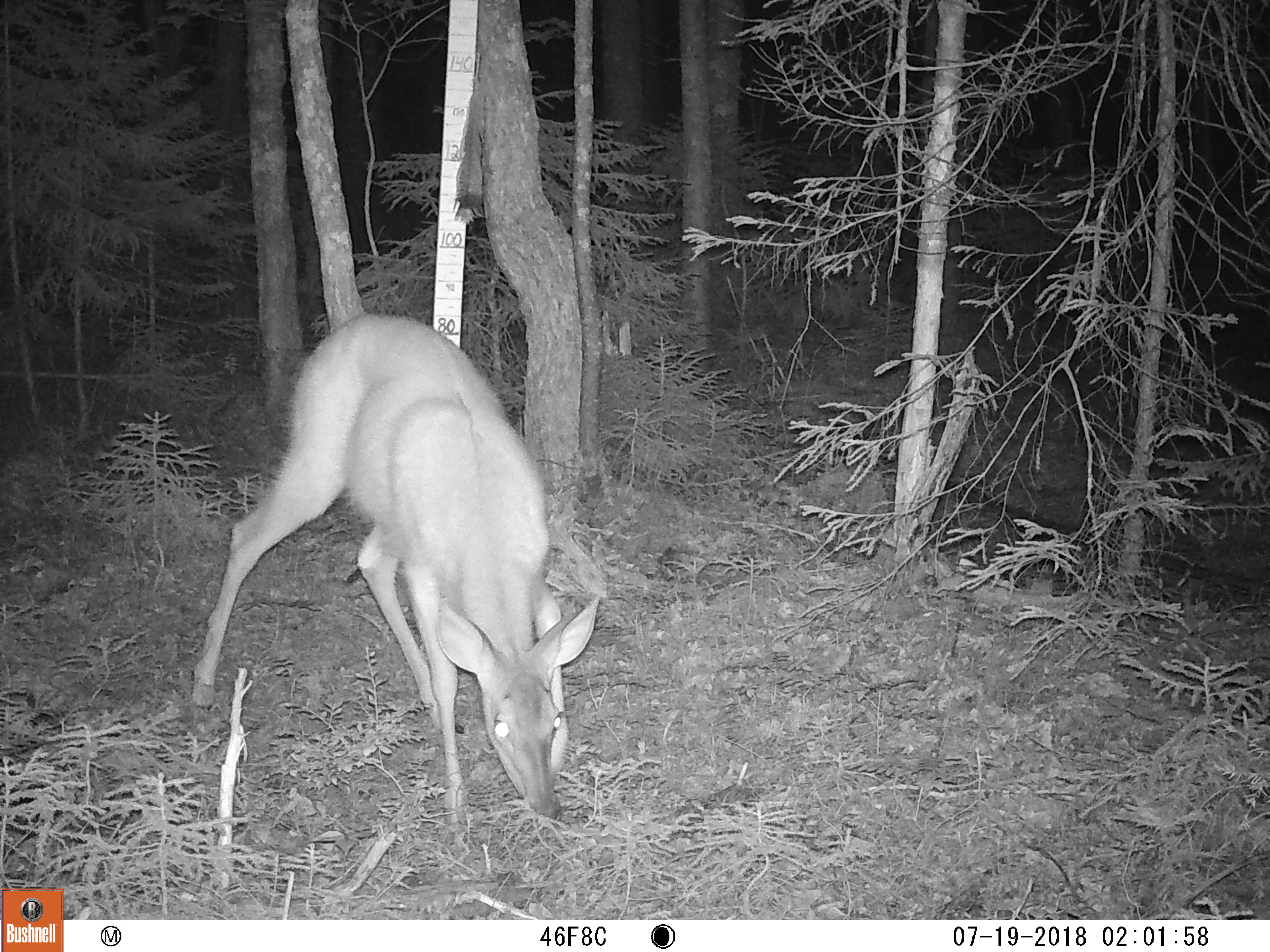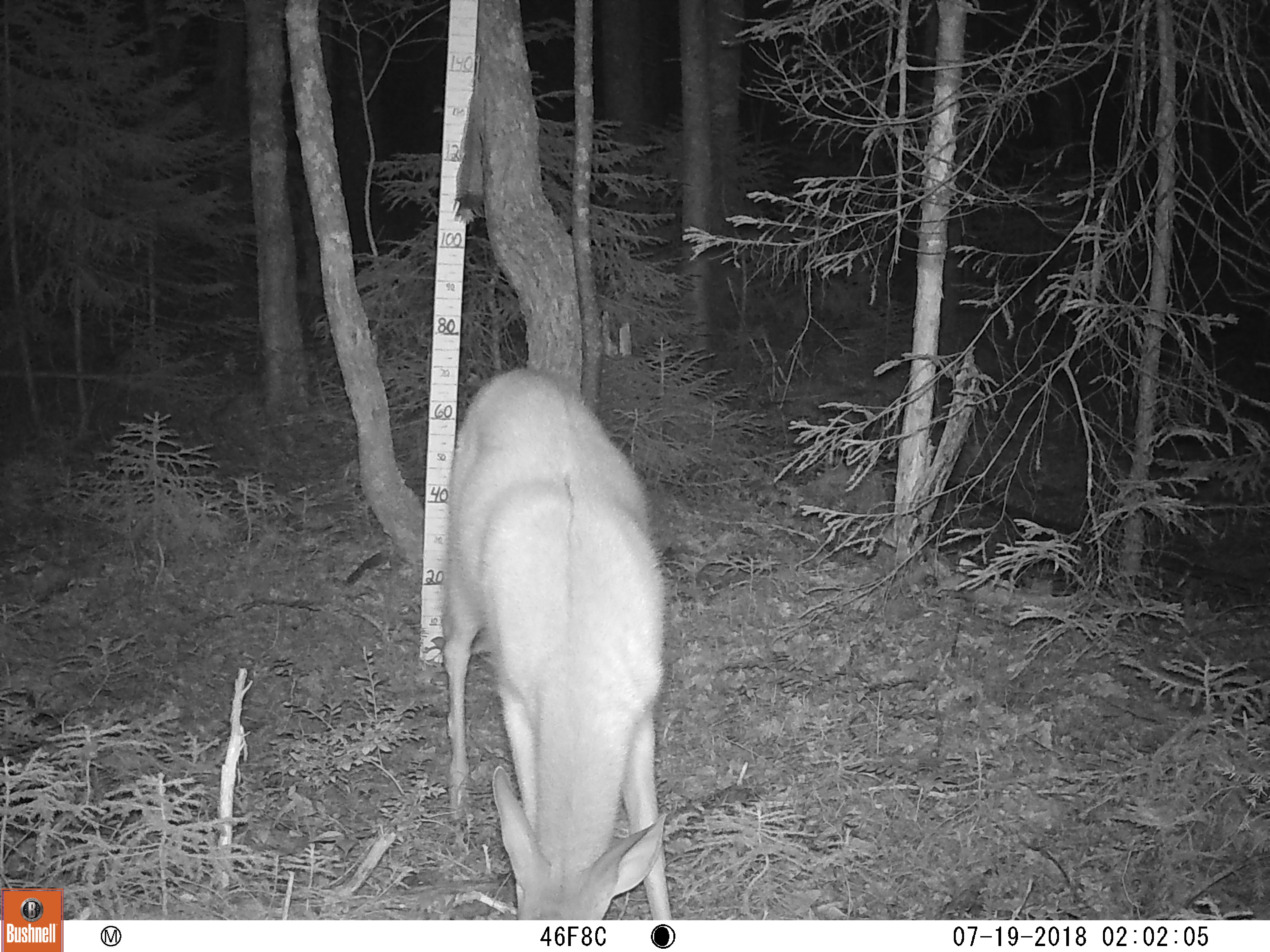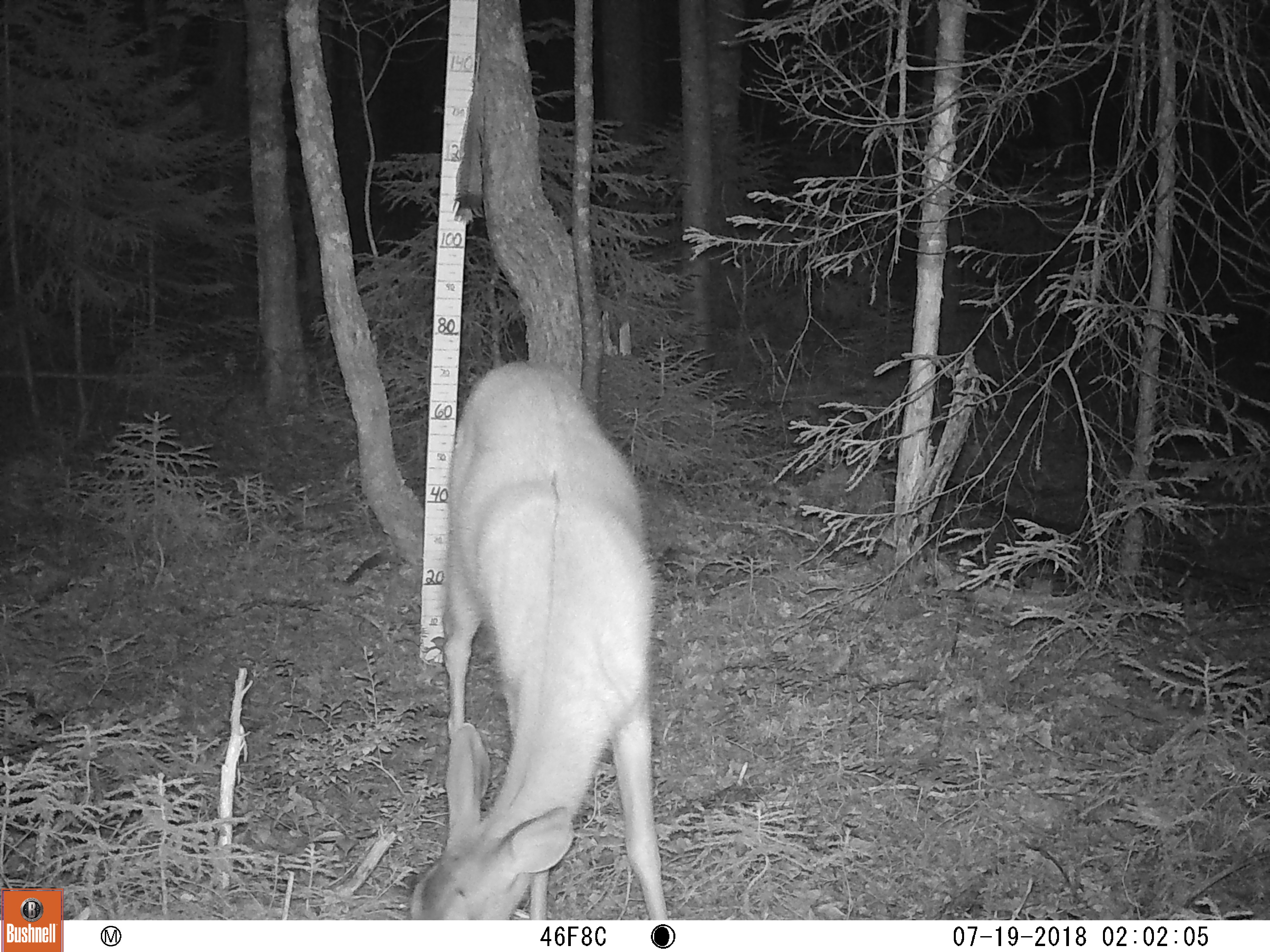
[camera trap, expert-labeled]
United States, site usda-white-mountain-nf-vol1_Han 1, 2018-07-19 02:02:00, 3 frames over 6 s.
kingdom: Animalia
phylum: Chordata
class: Mammalia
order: Artiodactyla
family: Cervidae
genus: Odocoileus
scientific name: Odocoileus virginianus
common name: white-tailed deer